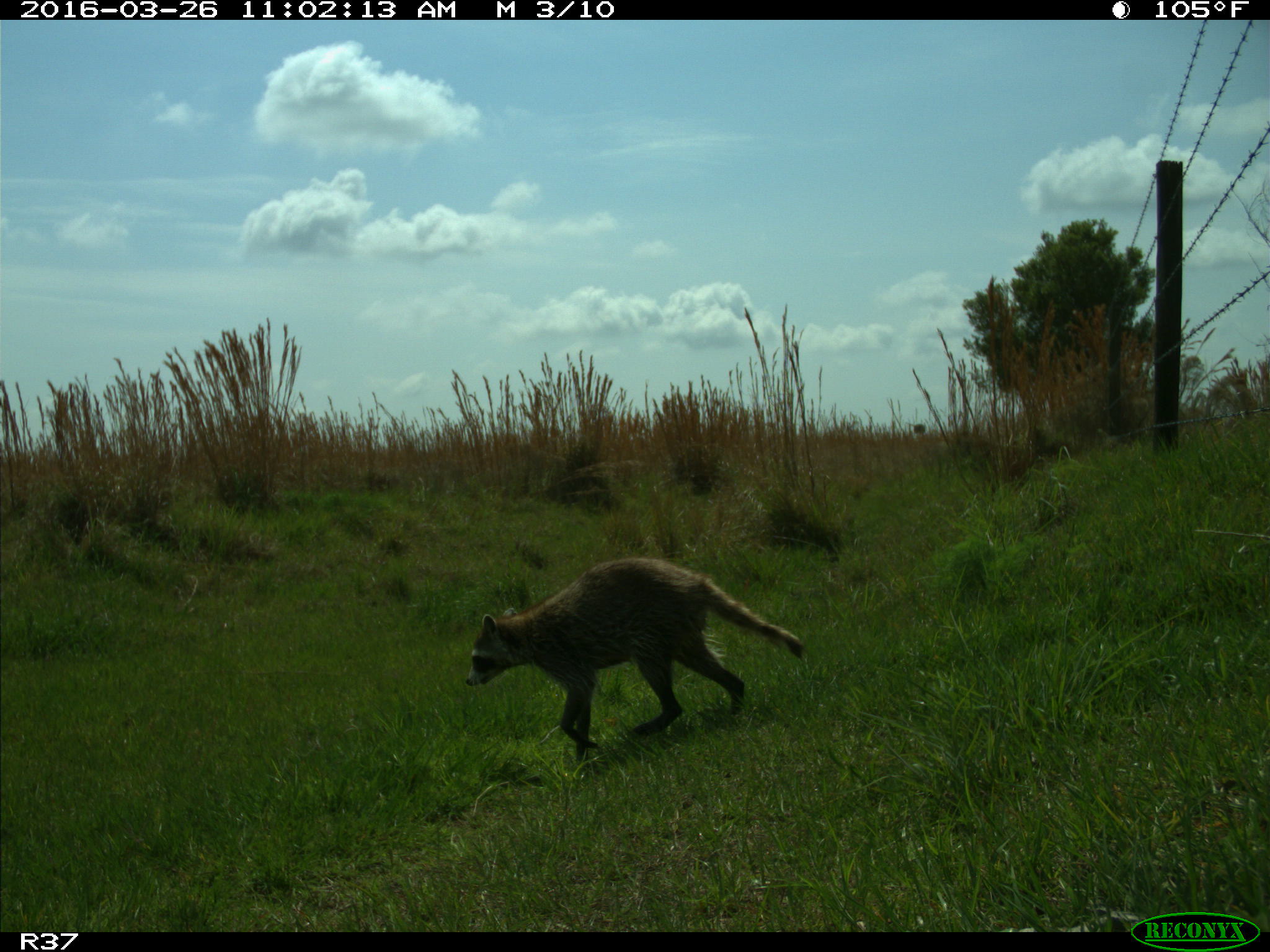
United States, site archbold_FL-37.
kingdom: Animalia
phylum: Chordata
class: Mammalia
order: Carnivora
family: Procyonidae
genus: Procyon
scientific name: Procyon lotor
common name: common raccoon